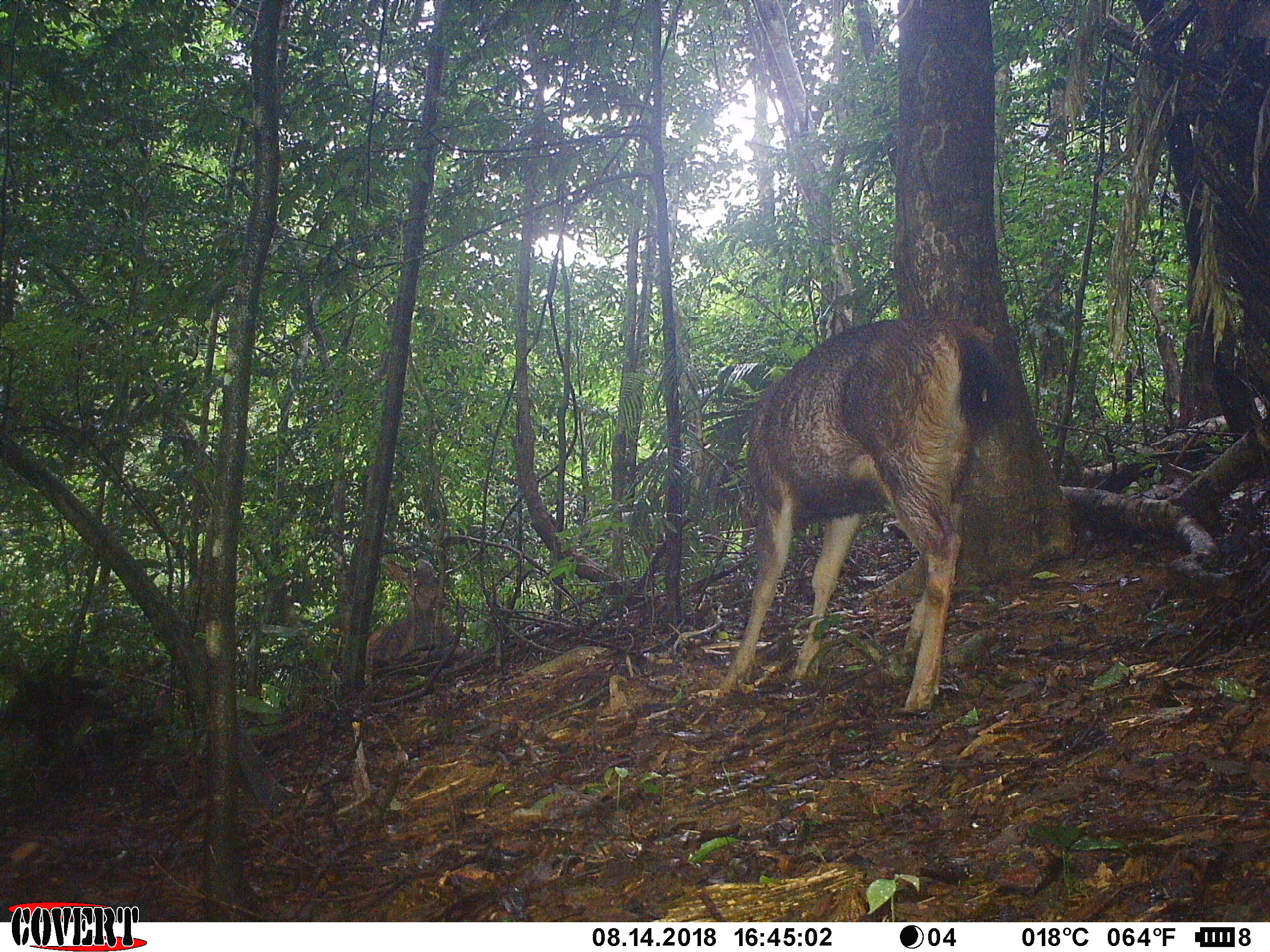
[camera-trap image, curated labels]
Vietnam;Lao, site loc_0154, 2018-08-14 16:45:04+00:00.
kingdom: Animalia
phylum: Chordata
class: Mammalia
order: Artiodactyla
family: Cervidae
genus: Rusa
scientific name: Rusa unicolor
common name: sambar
Sambar (Rusa unicolor). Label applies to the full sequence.